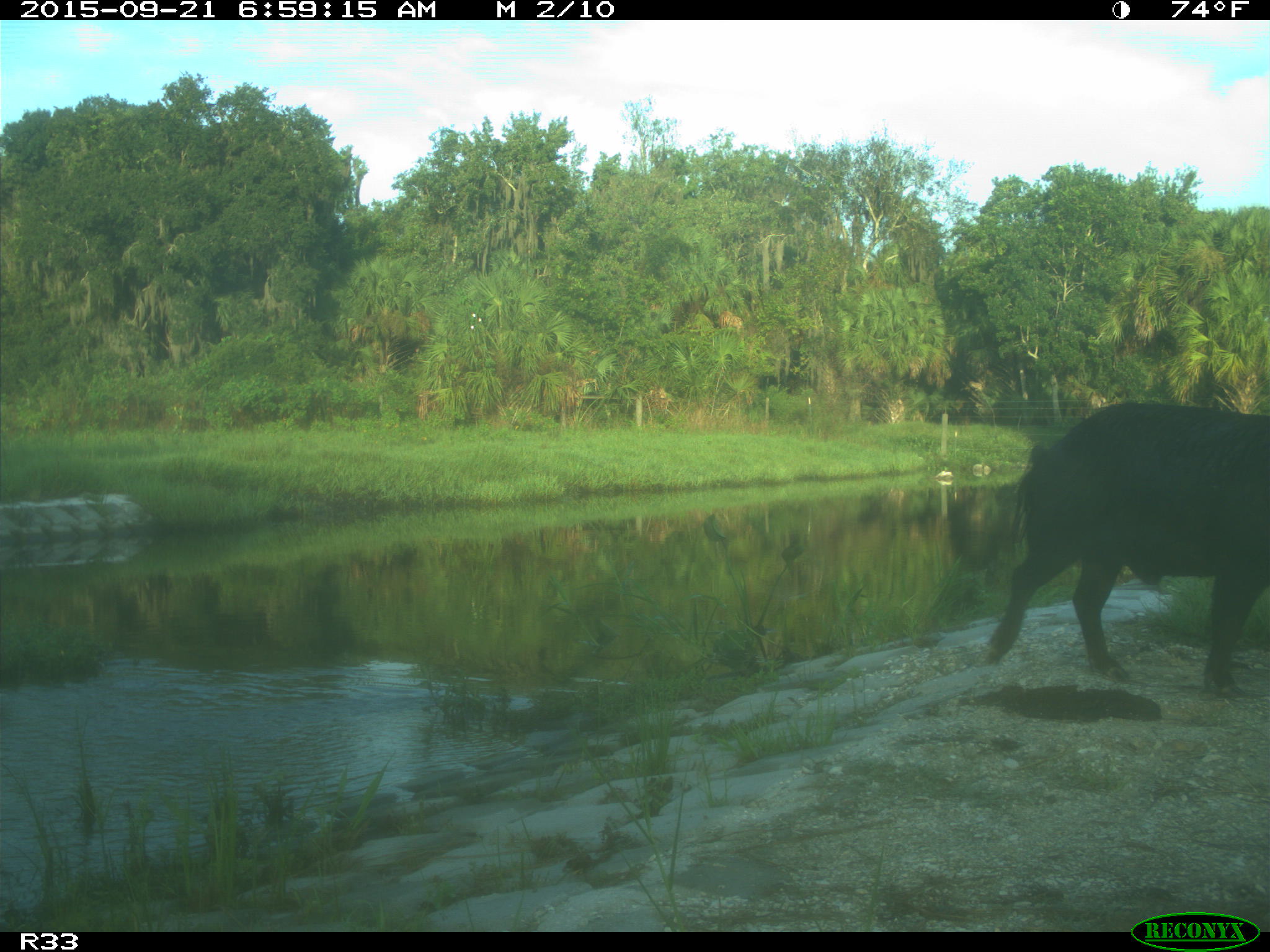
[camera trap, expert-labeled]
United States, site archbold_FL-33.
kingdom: Animalia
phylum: Chordata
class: Mammalia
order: Artiodactyla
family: Suidae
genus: Sus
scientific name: Sus scrofa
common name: wild boar